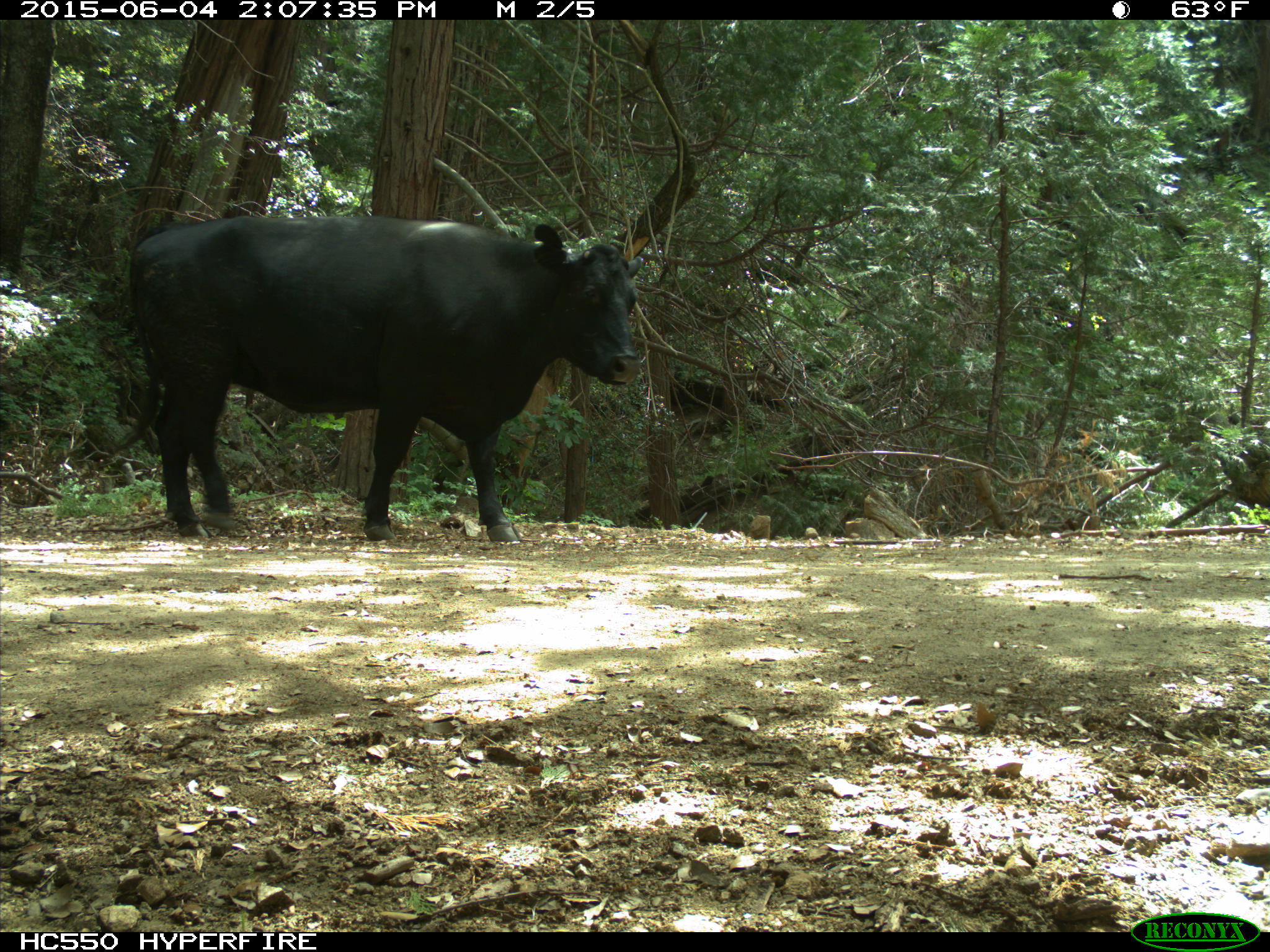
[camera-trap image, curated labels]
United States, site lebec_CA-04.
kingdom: Animalia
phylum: Chordata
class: Mammalia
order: Artiodactyla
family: Bovidae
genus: Bos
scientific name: Bos taurus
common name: domestic cow